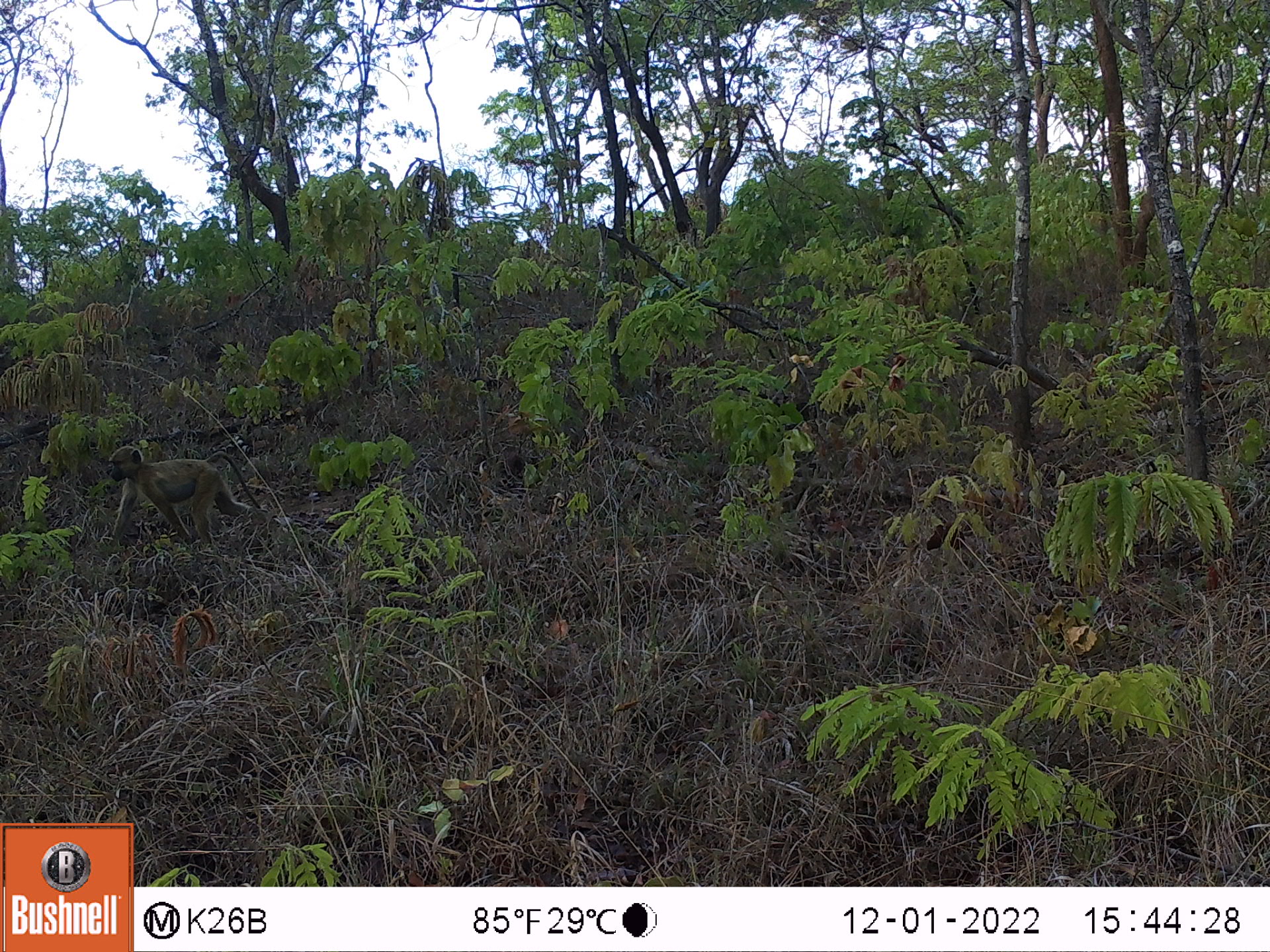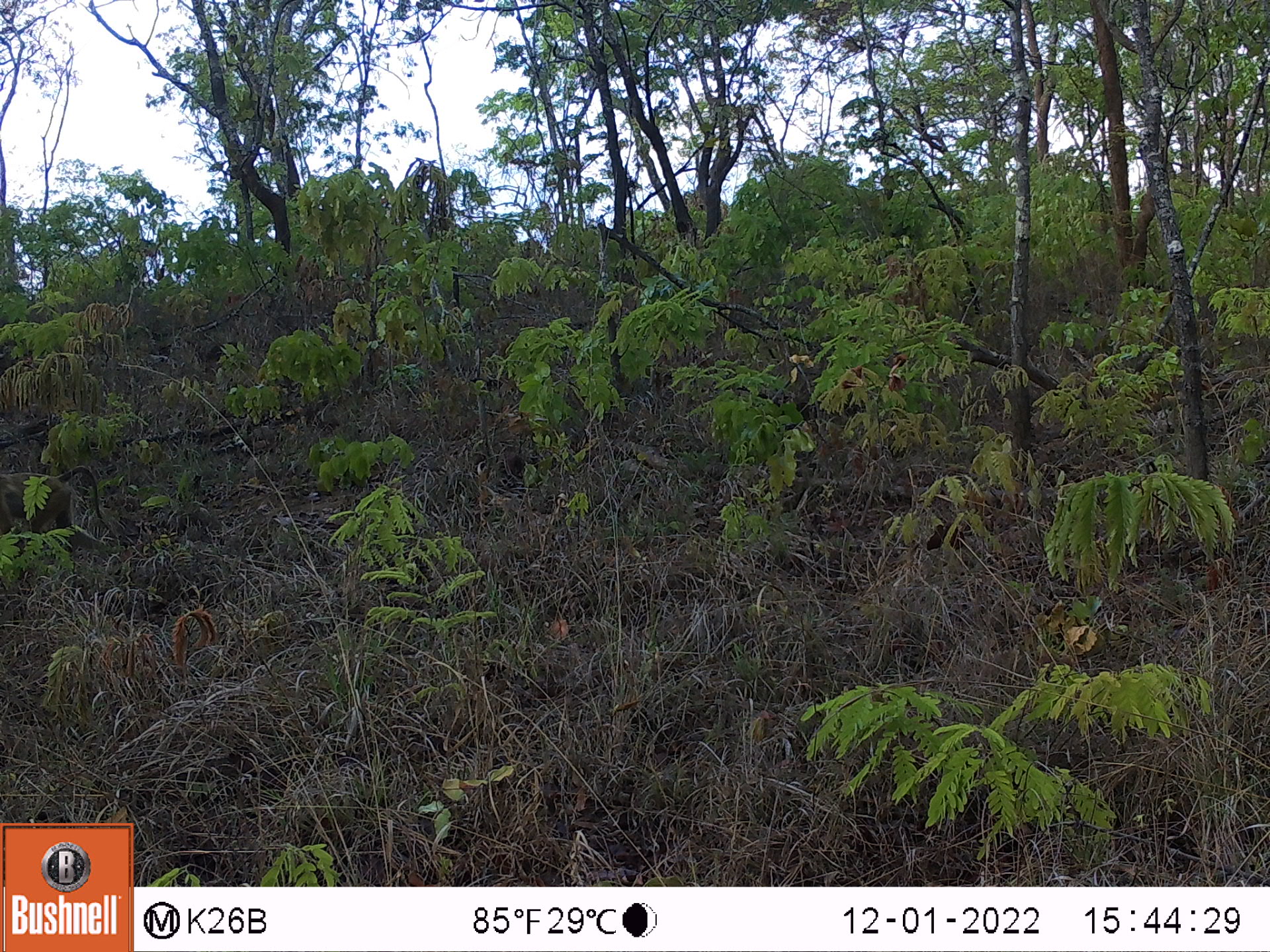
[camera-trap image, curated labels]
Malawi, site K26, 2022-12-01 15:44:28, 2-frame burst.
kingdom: Animalia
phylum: Chordata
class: Mammalia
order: Primates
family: Cercopithecidae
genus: Papio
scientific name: Papio cynocephalus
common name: yellow baboon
Yellow baboon (Papio cynocephalus), count 1.